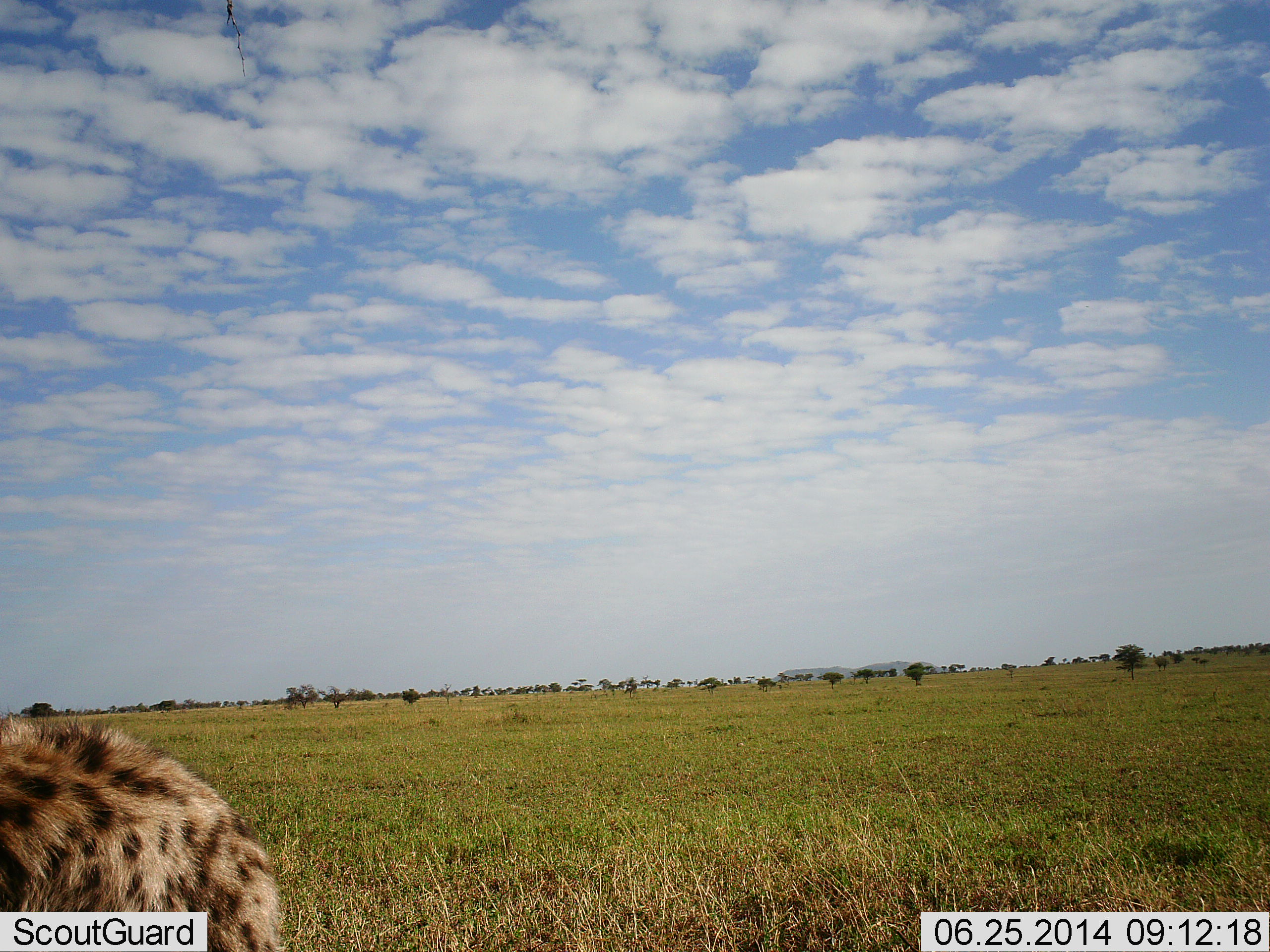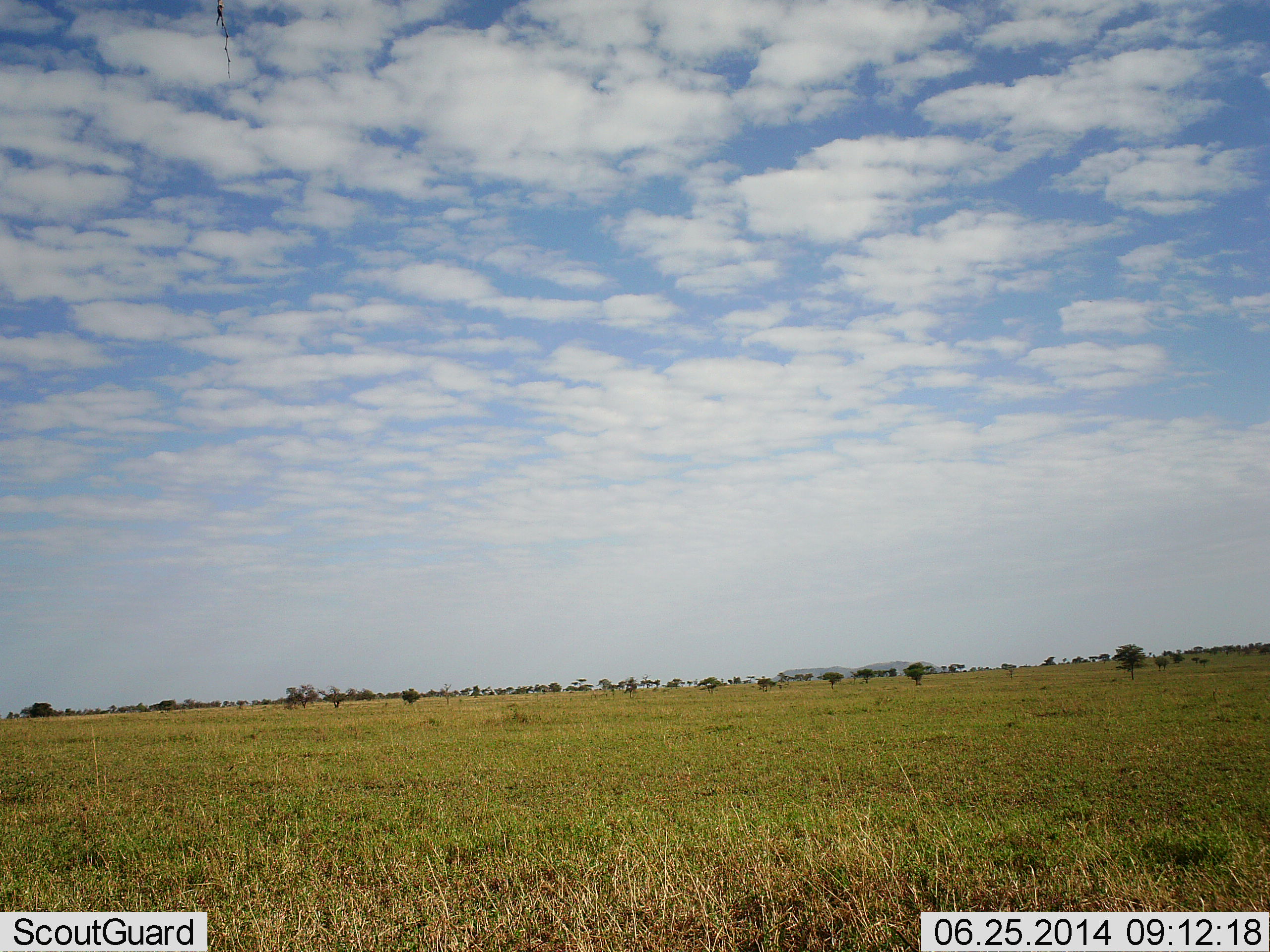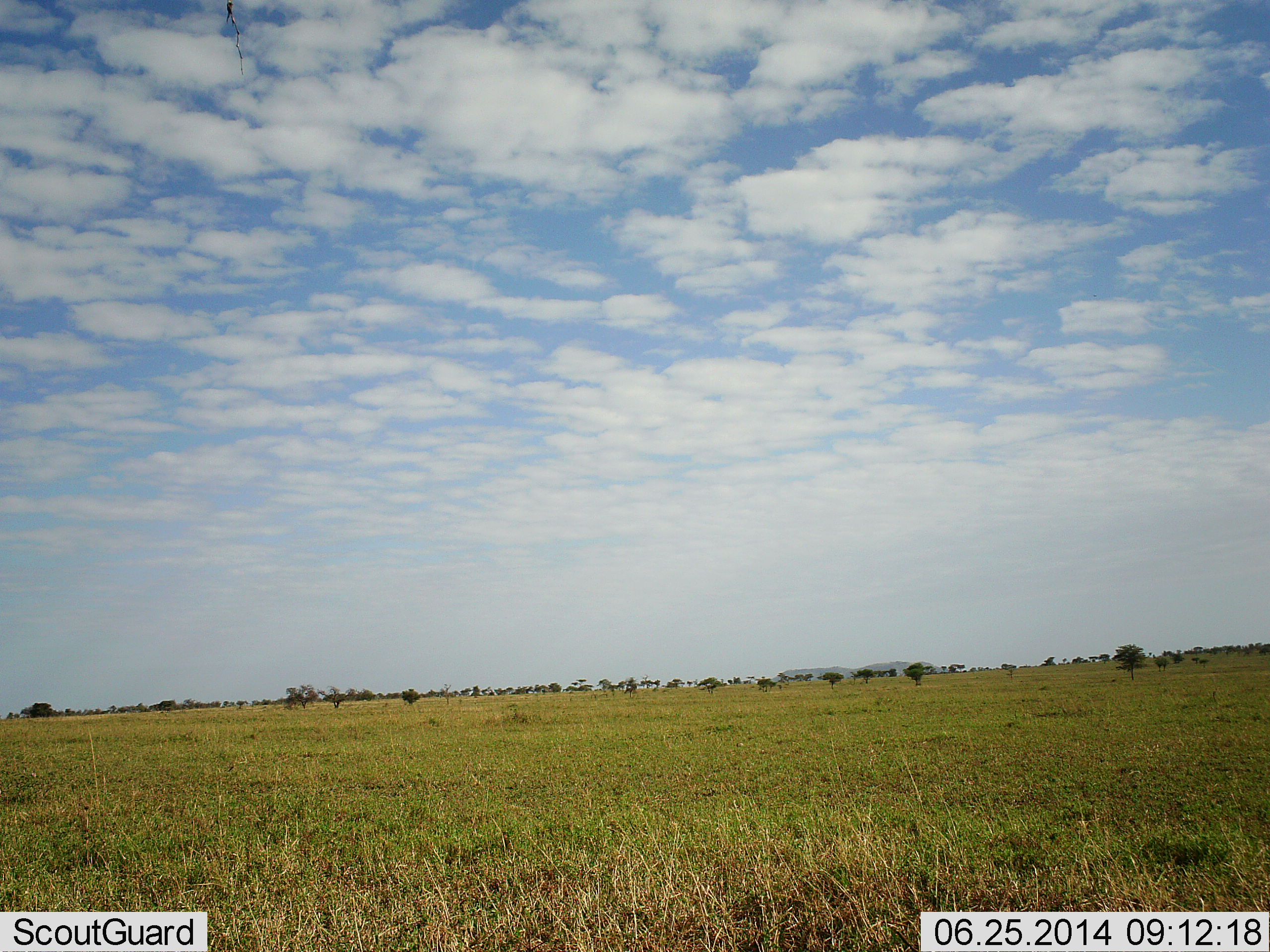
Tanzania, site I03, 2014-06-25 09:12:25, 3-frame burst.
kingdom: Animalia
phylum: Chordata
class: Mammalia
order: Carnivora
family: Felidae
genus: Acinonyx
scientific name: Acinonyx jubatus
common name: cheetah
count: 1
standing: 10%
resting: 0%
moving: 90%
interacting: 0%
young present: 0%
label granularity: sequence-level